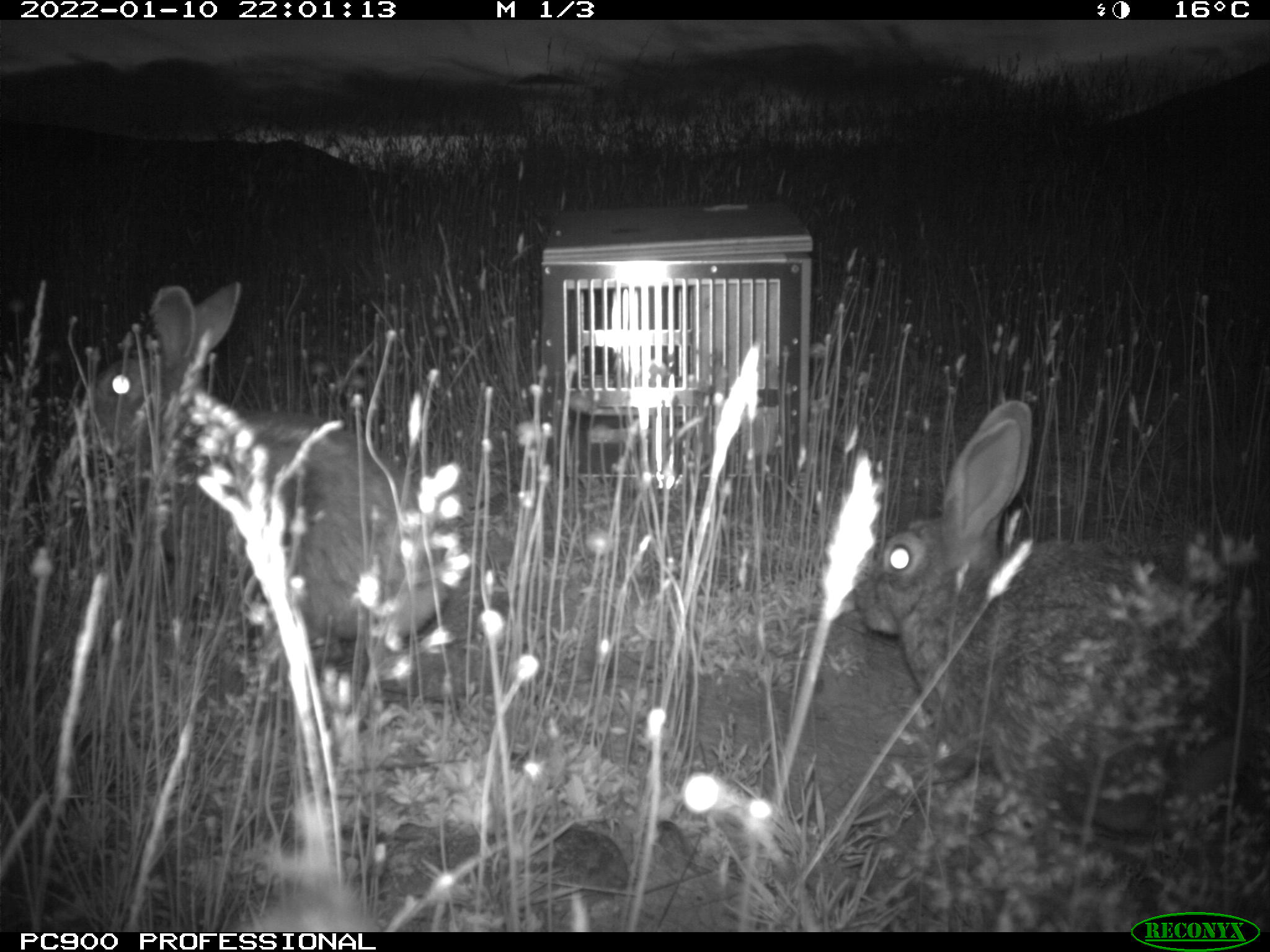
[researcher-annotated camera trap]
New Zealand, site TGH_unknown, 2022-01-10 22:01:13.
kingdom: Animalia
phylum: Chordata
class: Mammalia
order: Lagomorpha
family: Leporidae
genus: Oryctolagus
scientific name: Oryctolagus cuniculus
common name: european rabbit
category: rabbit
Rabbit (european rabbit) (Oryctolagus cuniculus).